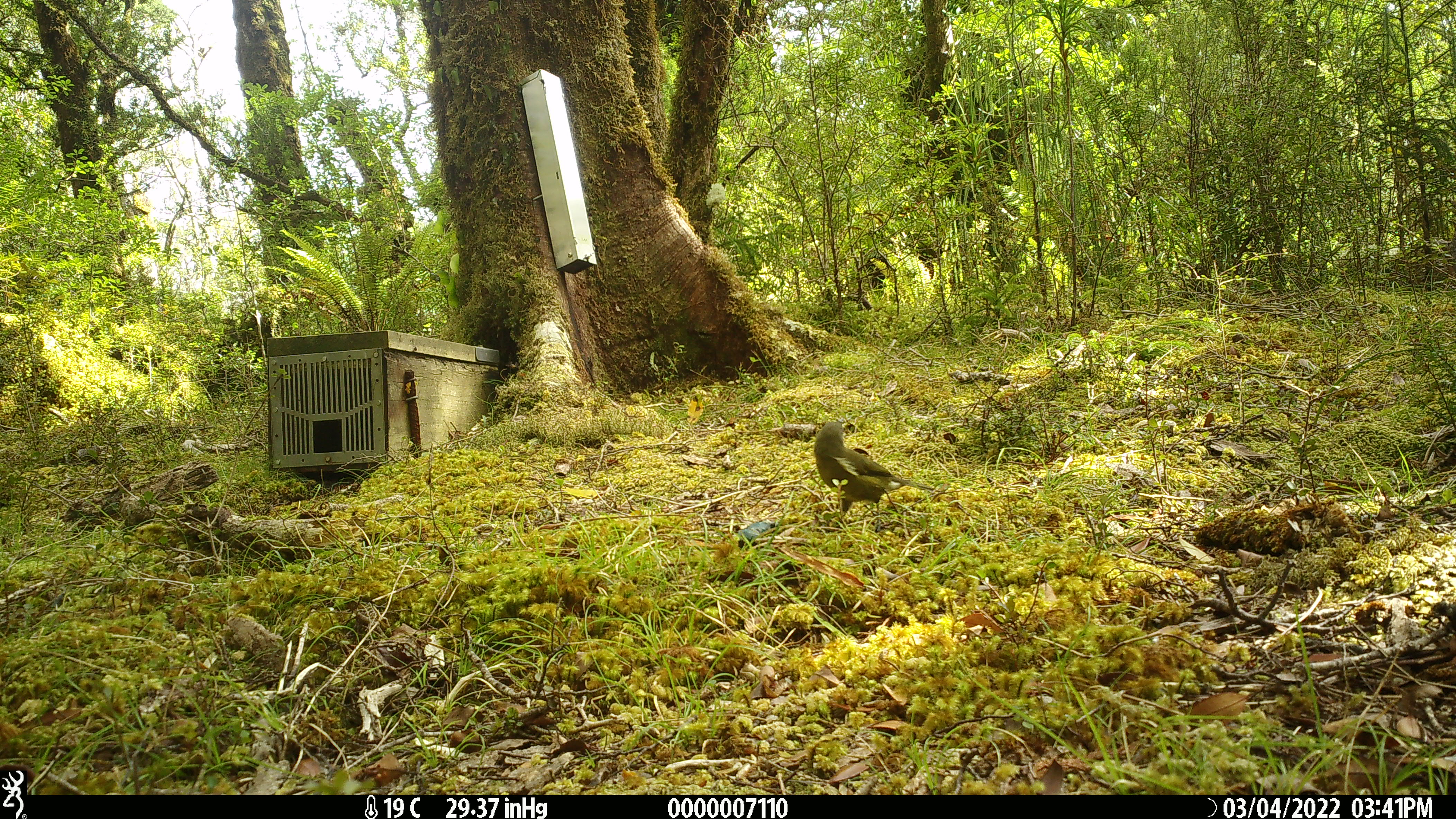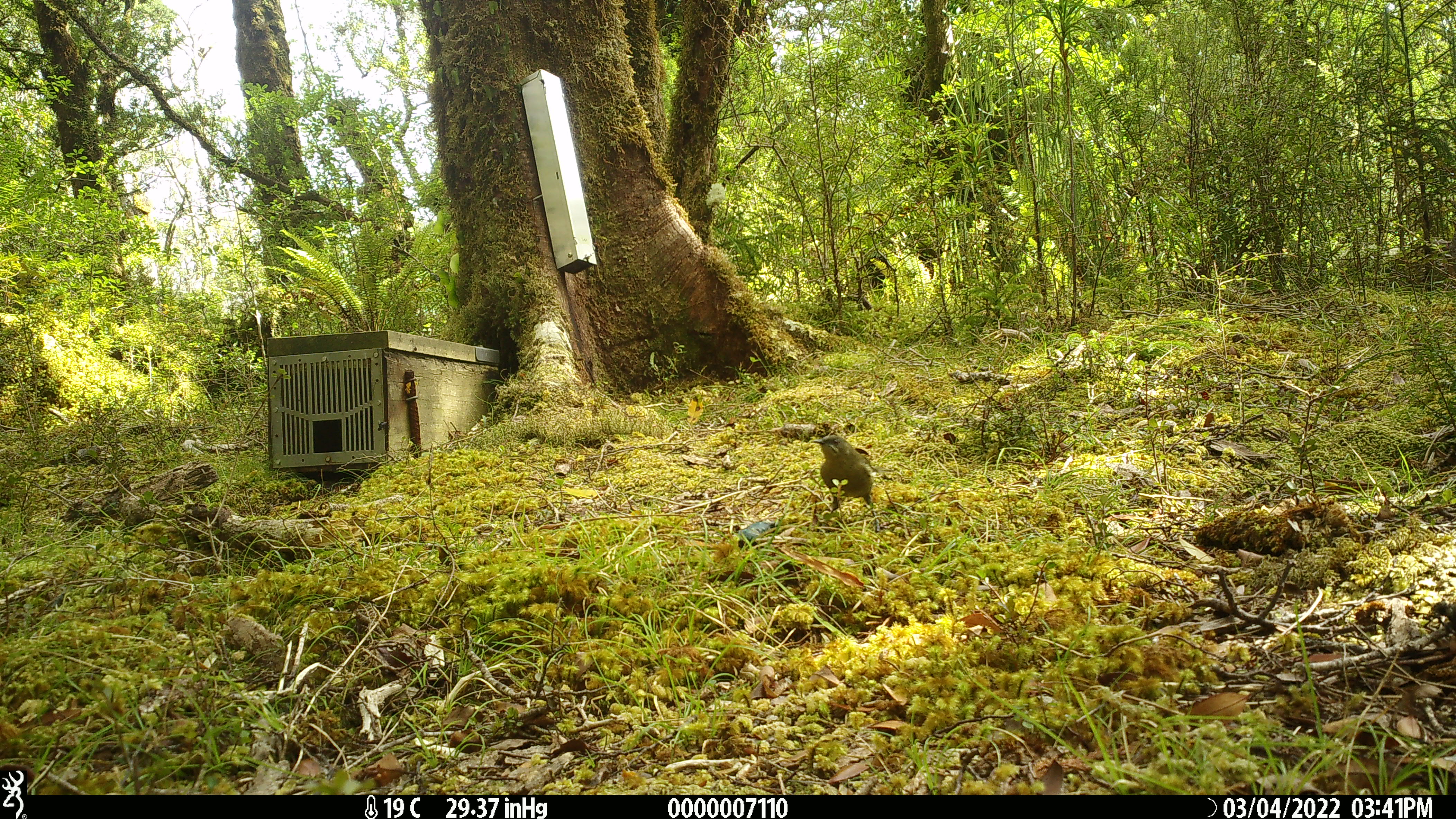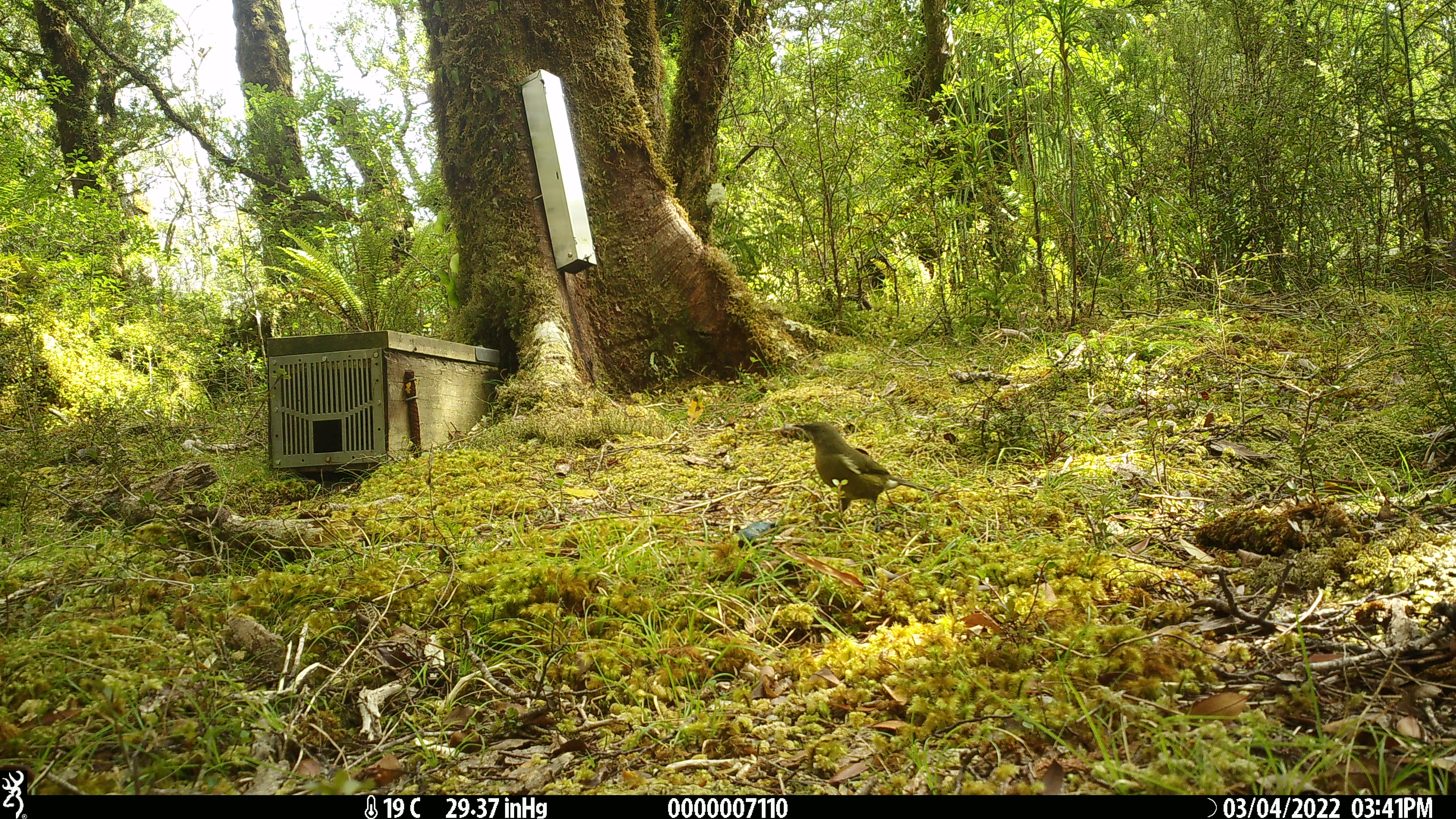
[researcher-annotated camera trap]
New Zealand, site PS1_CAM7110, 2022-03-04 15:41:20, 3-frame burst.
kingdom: Animalia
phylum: Chordata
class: Aves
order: Passeriformes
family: Meliphagidae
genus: Anthornis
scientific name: Anthornis melanura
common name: new zealand bellbird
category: bellbird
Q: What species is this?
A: Bellbird (new zealand bellbird) (Anthornis melanura).